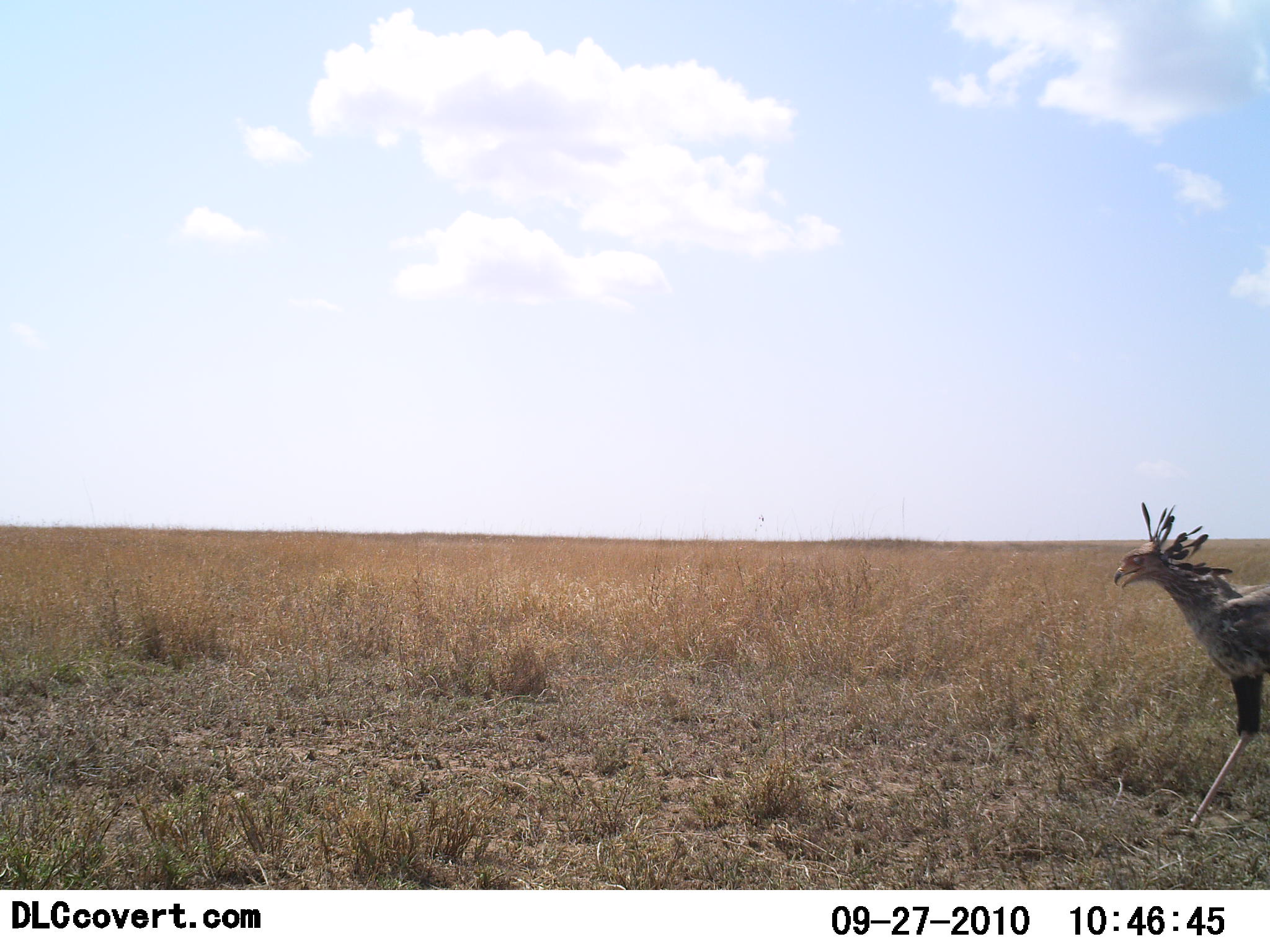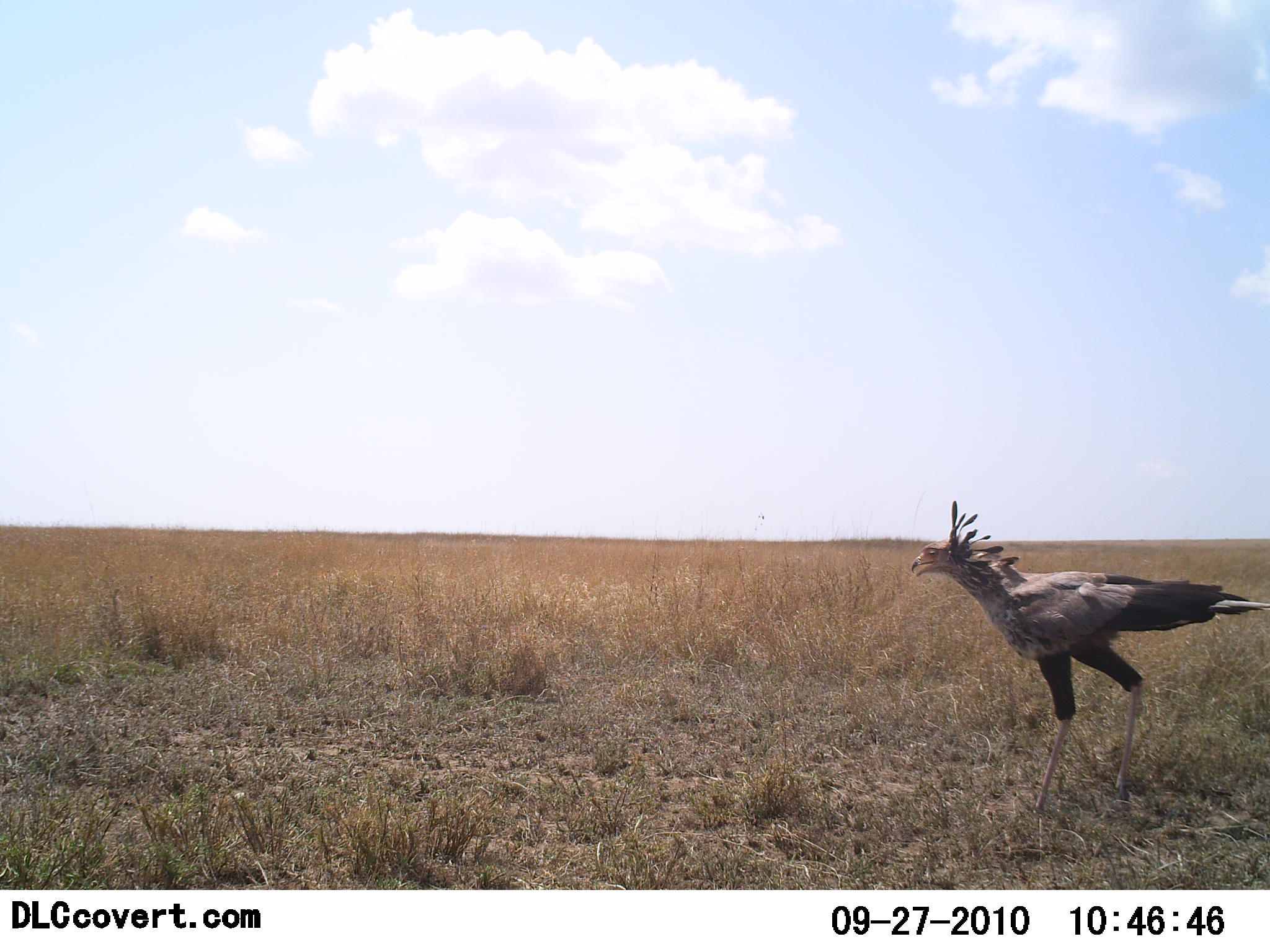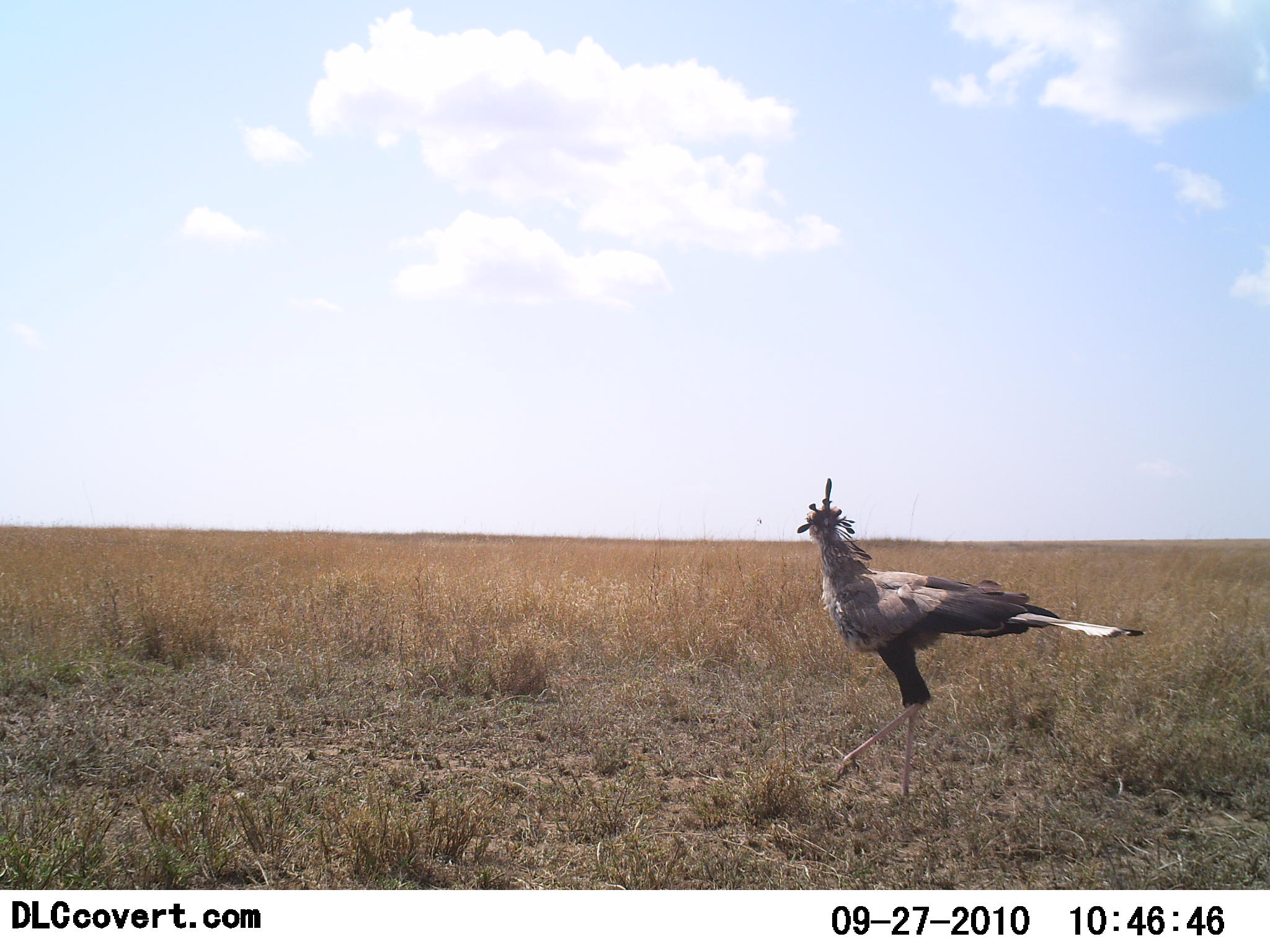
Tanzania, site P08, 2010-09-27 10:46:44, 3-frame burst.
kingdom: Animalia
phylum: Chordata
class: Aves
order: Accipitriformes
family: Sagittariidae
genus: Sagittarius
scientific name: Sagittarius serpentarius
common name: secretary bird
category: secretarybird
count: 1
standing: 8%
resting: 0%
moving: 100%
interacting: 0%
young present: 0%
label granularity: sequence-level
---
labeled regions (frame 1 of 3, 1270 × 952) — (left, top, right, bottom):
animal: (1114, 500, 1270, 840)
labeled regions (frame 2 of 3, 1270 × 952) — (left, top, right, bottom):
animal: (910, 501, 1270, 824)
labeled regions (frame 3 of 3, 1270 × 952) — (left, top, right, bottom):
animal: (797, 477, 1145, 807)